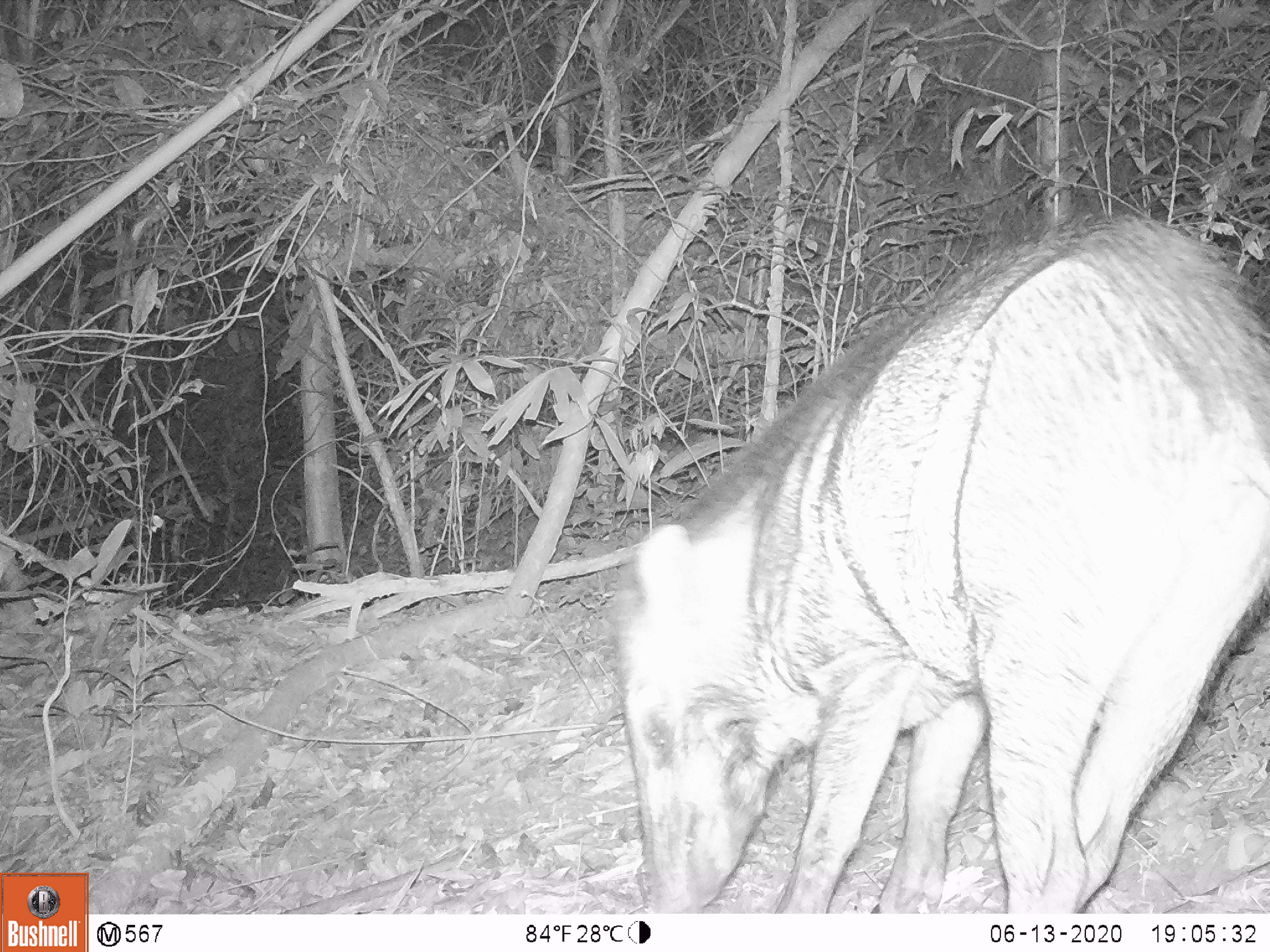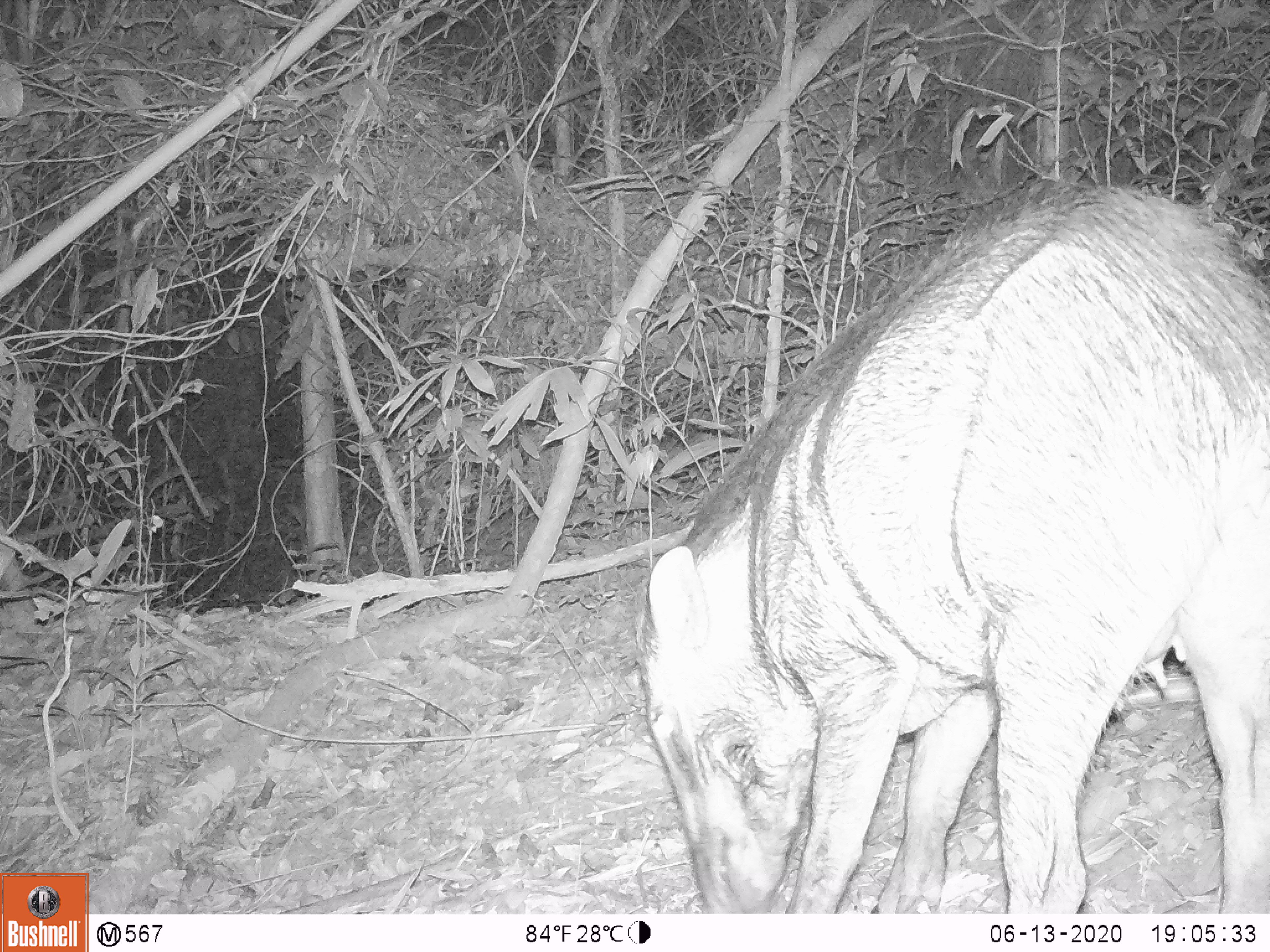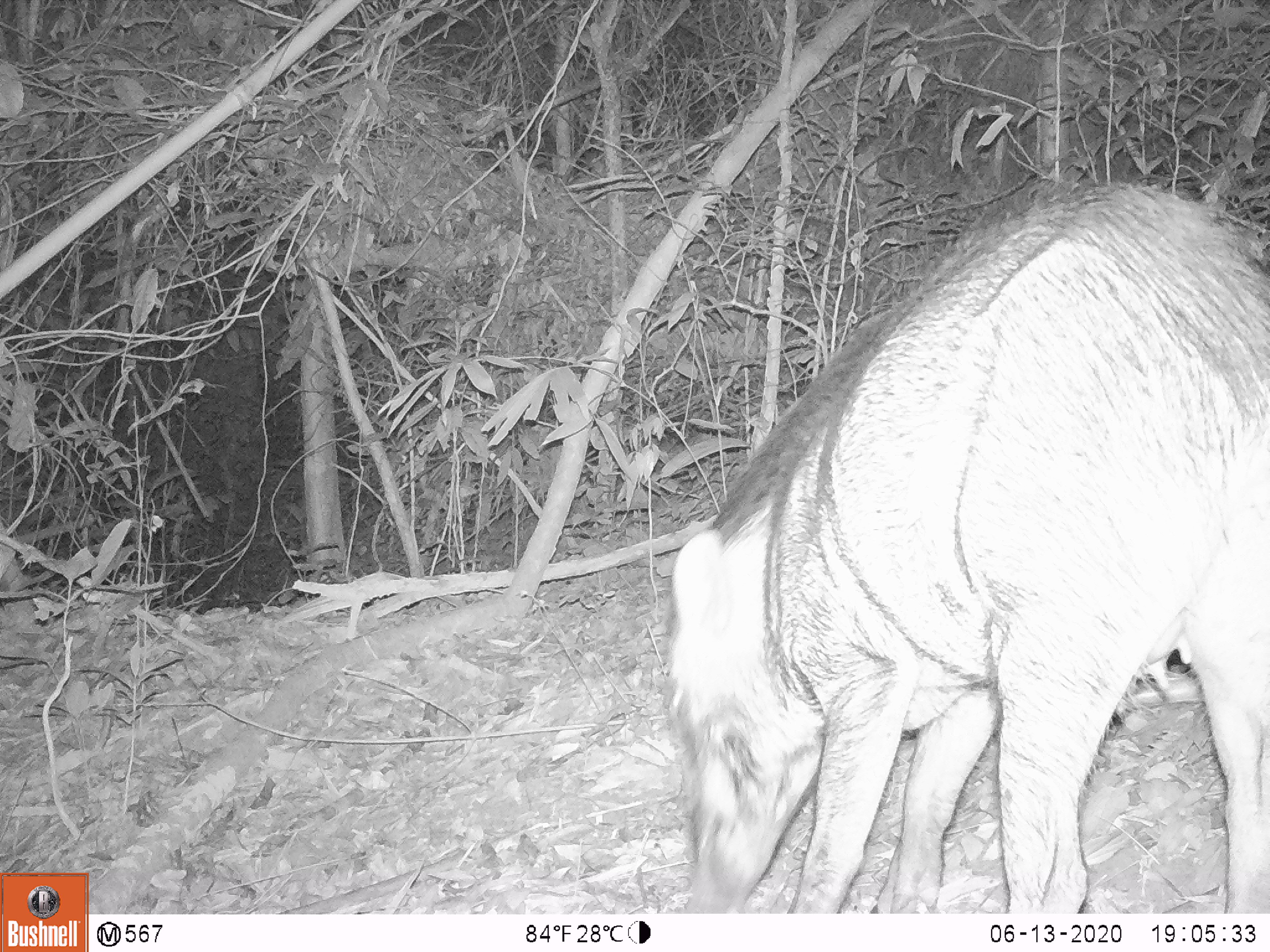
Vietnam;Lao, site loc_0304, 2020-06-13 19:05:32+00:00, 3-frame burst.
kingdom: Animalia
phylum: Chordata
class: Mammalia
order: Artiodactyla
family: Suidae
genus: Sus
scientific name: Sus scrofa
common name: eurasian wild pig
Eurasian wild pig (Sus scrofa). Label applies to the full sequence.